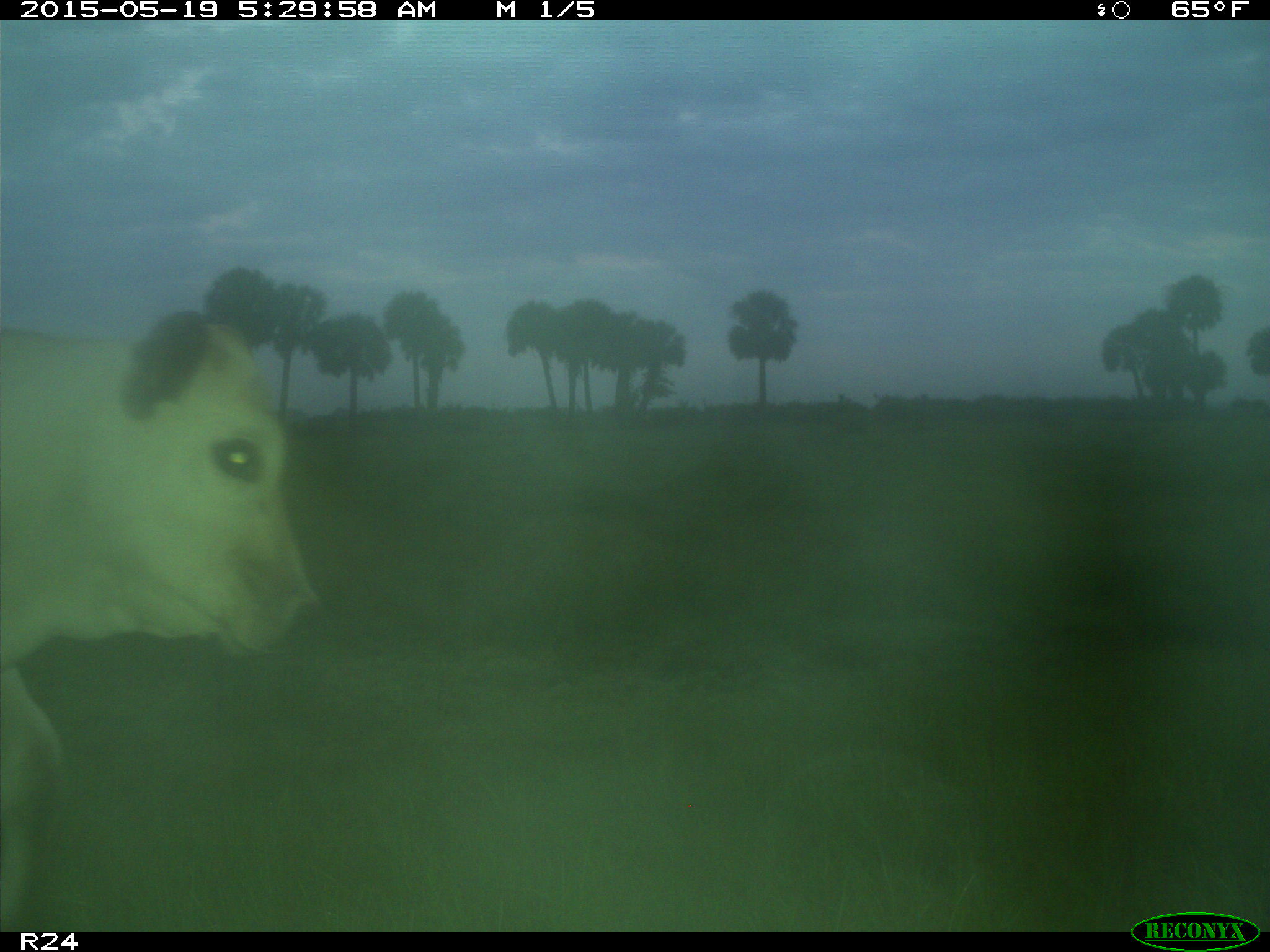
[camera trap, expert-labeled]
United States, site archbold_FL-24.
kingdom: Animalia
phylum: Chordata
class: Mammalia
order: Artiodactyla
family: Bovidae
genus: Bos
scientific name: Bos taurus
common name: domestic cow